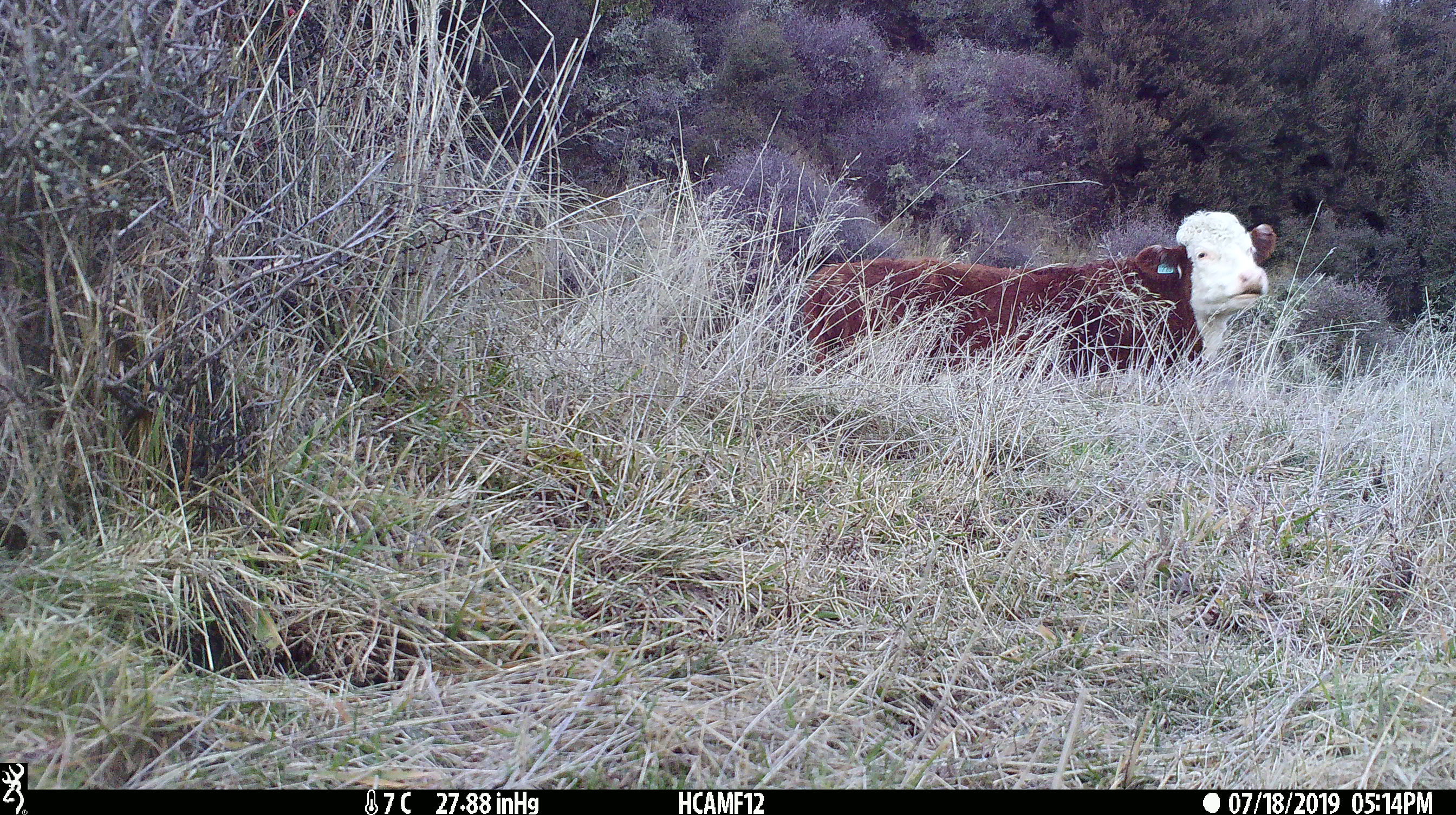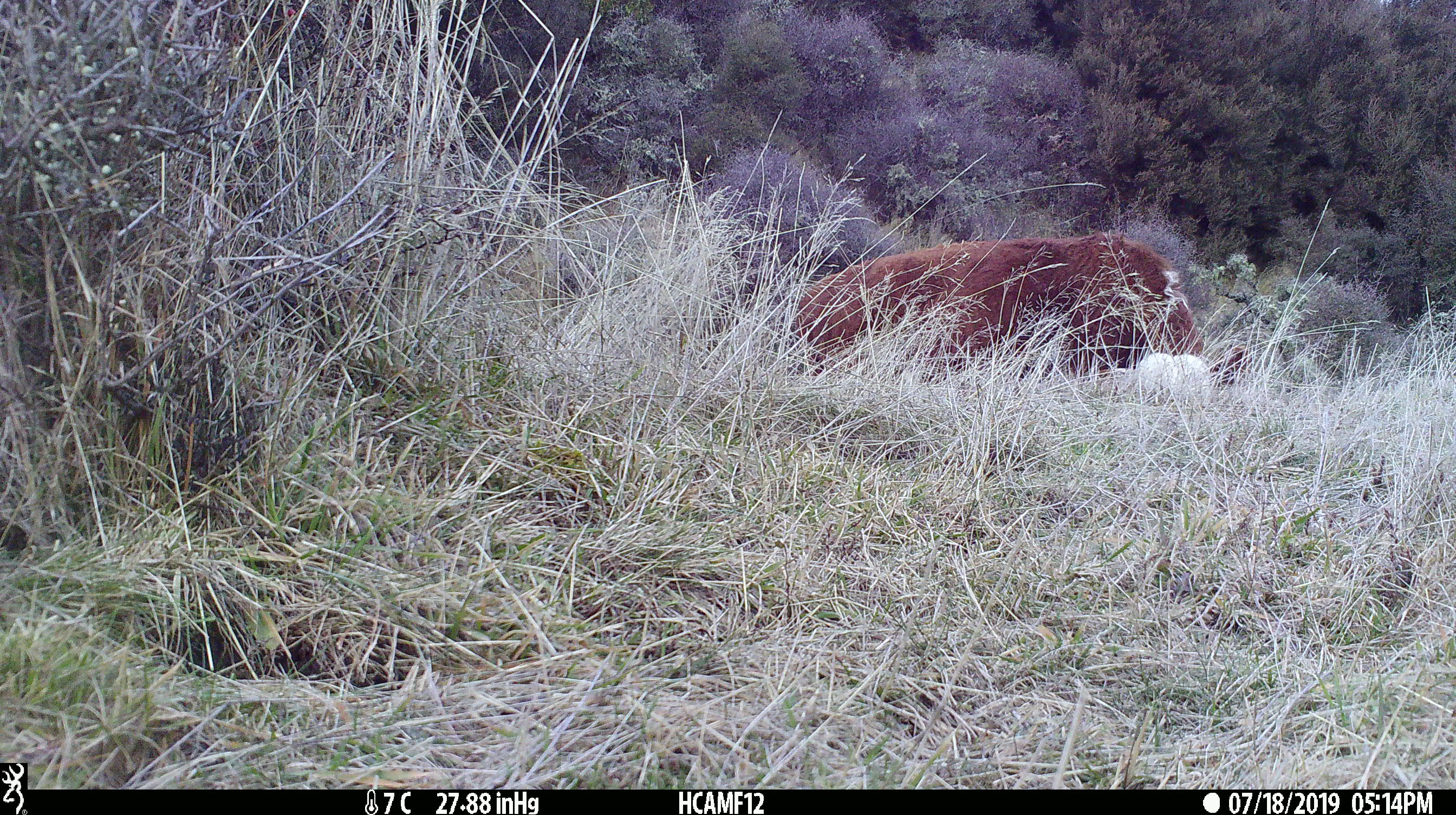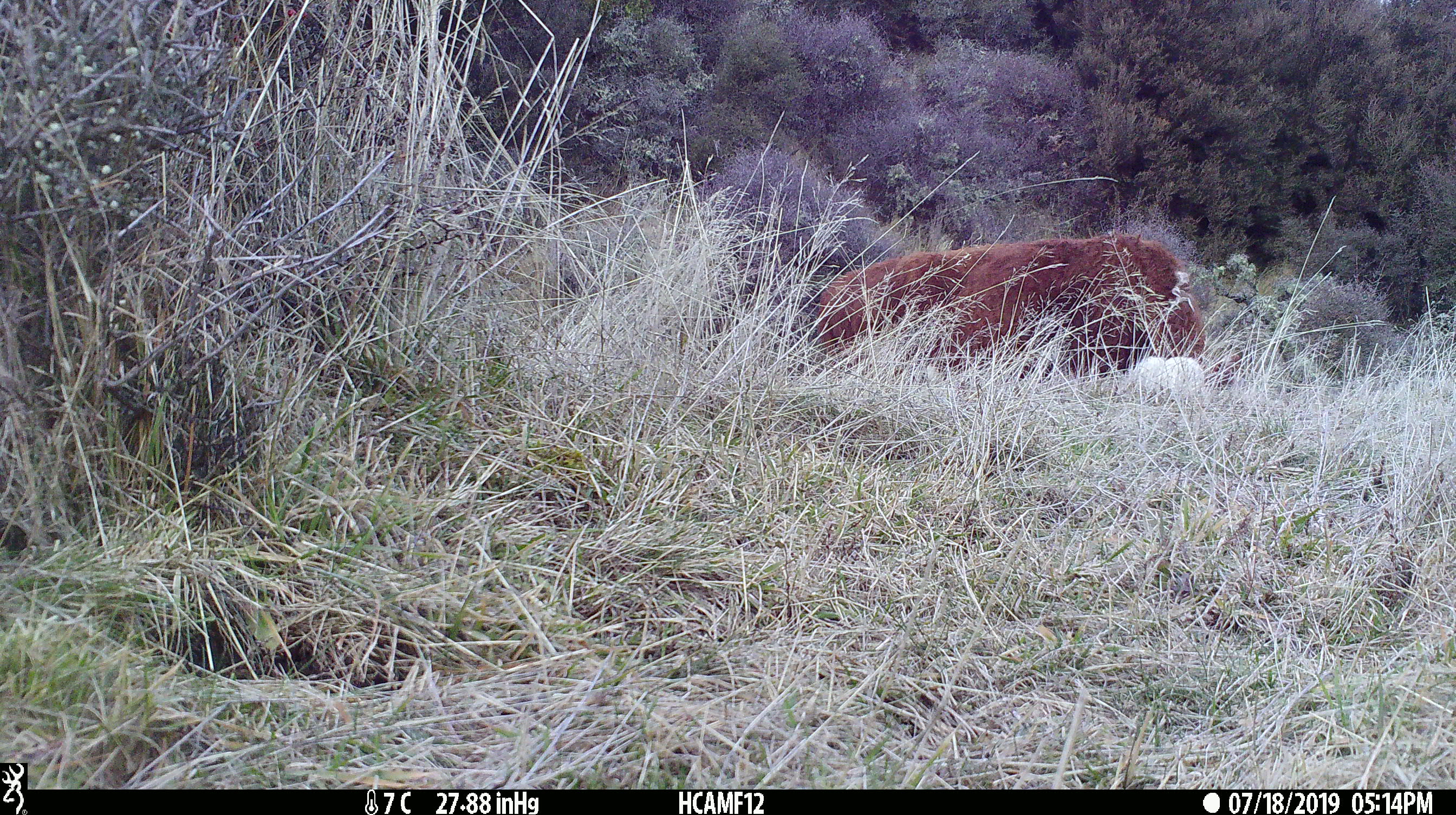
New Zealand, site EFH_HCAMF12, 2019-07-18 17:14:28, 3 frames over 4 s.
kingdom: Animalia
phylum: Chordata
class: Mammalia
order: Artiodactyla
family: Bovidae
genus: Bos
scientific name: Bos taurus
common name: domestic cow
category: cow